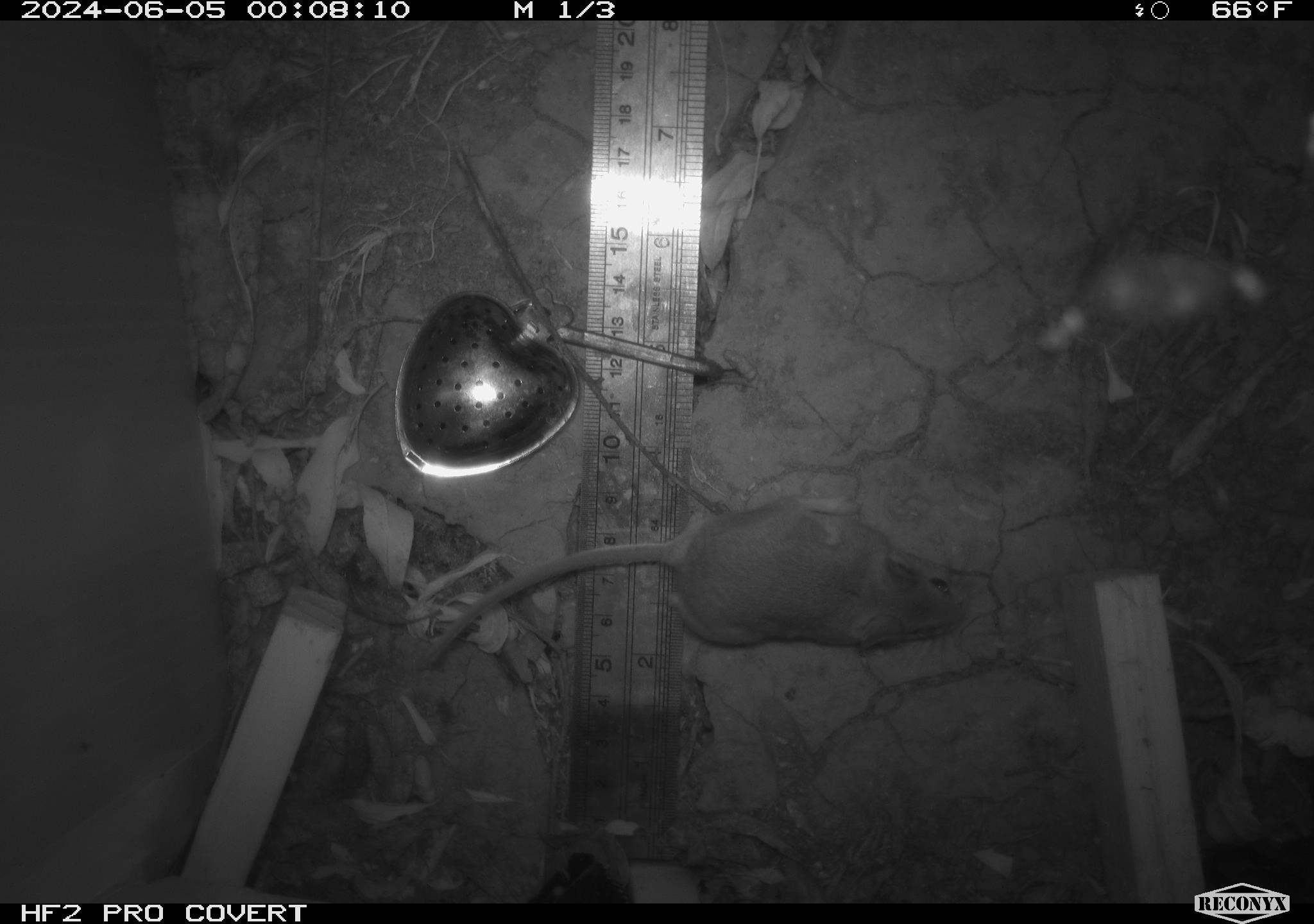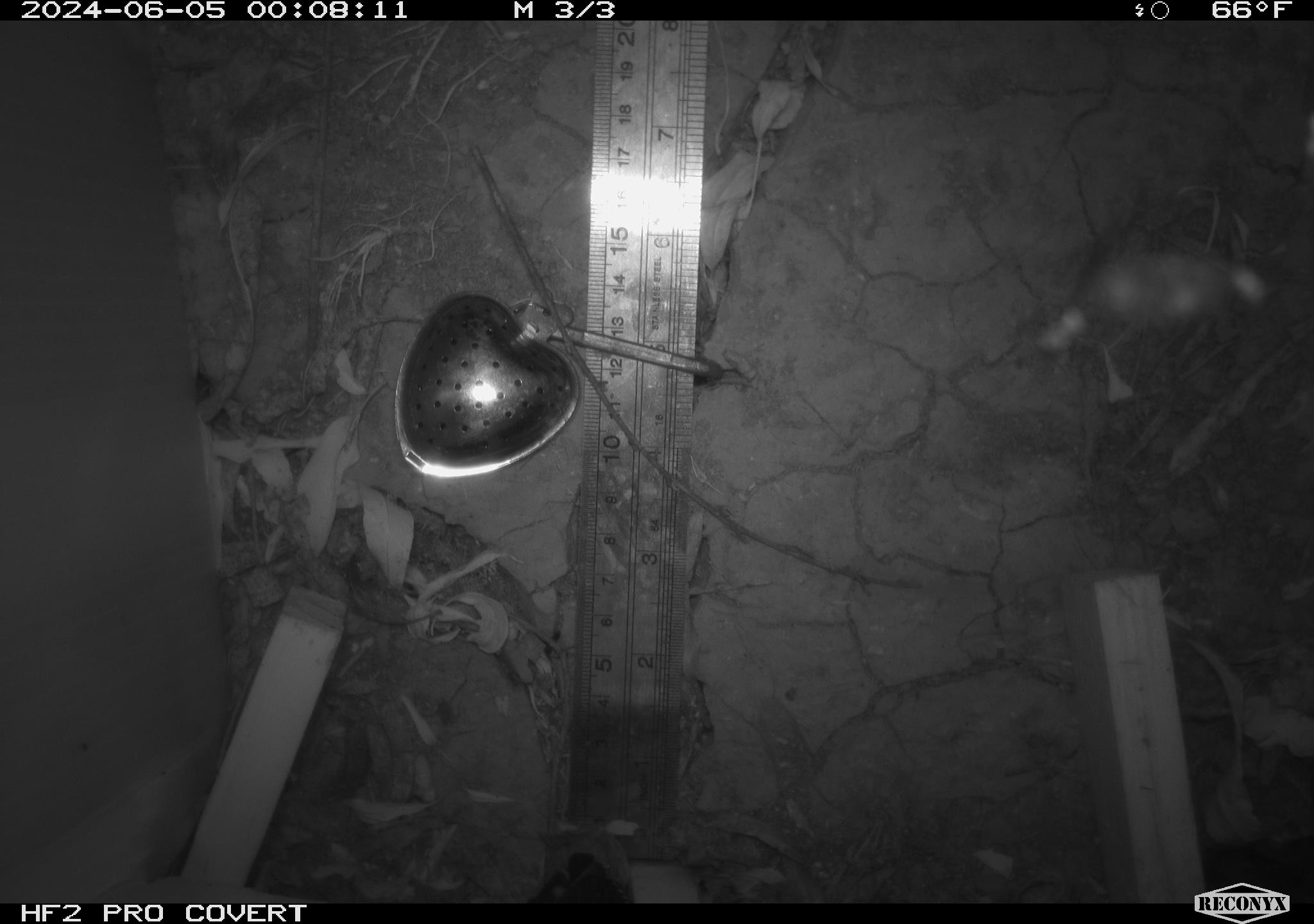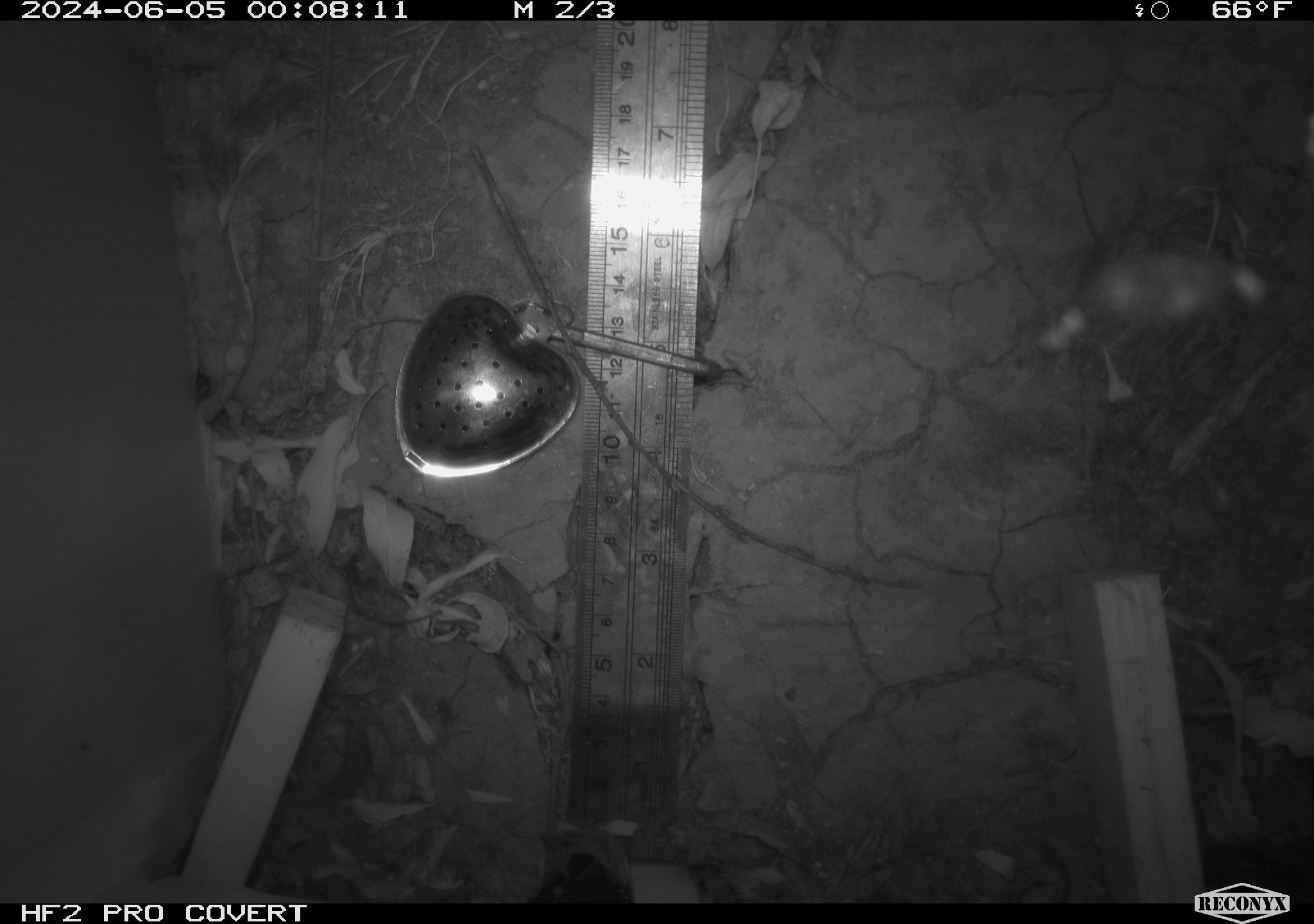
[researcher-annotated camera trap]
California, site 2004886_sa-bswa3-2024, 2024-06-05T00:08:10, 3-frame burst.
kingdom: Animalia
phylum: Chordata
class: Mammalia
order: Rodentia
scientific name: Rodentia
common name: mouse species